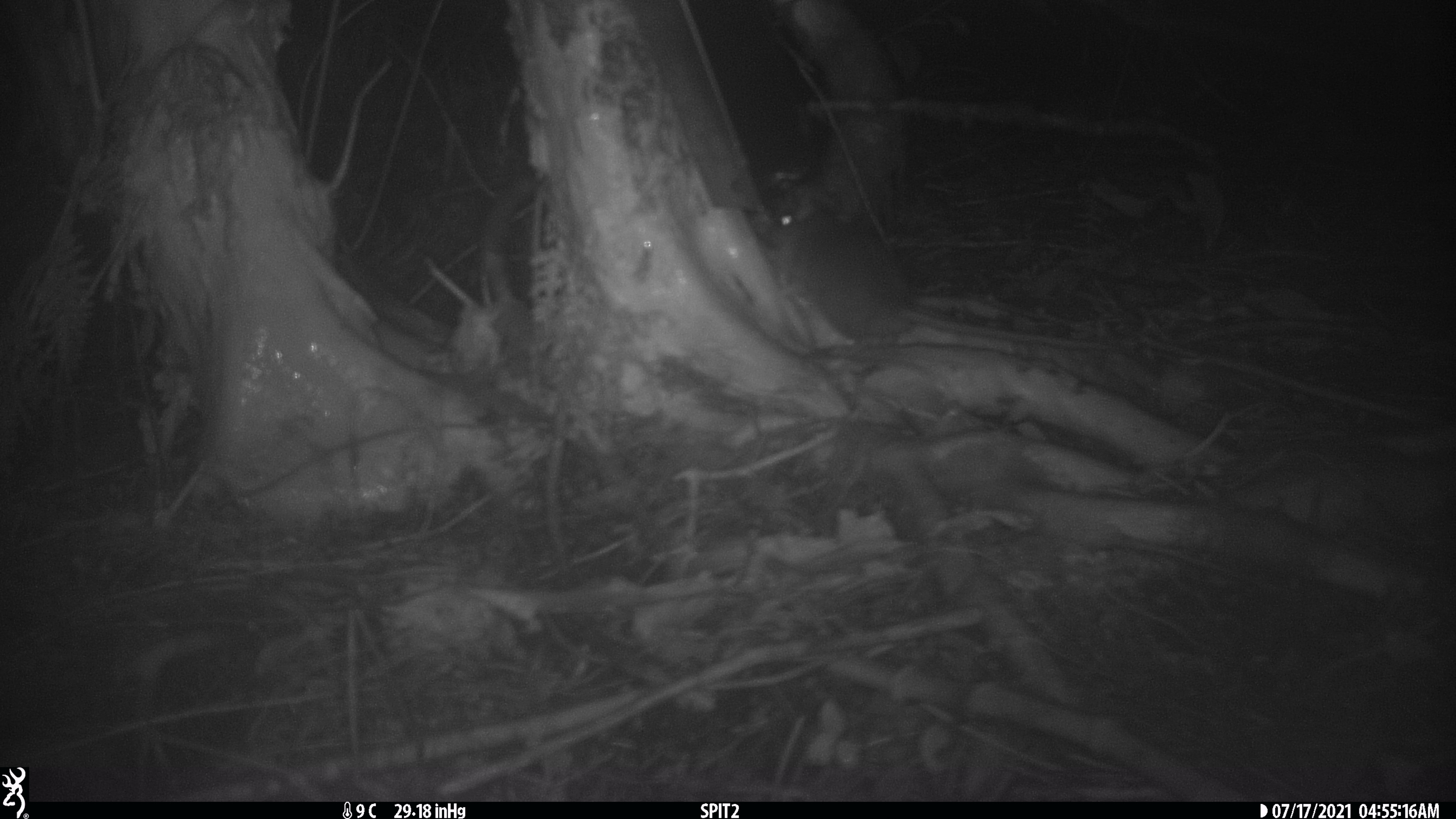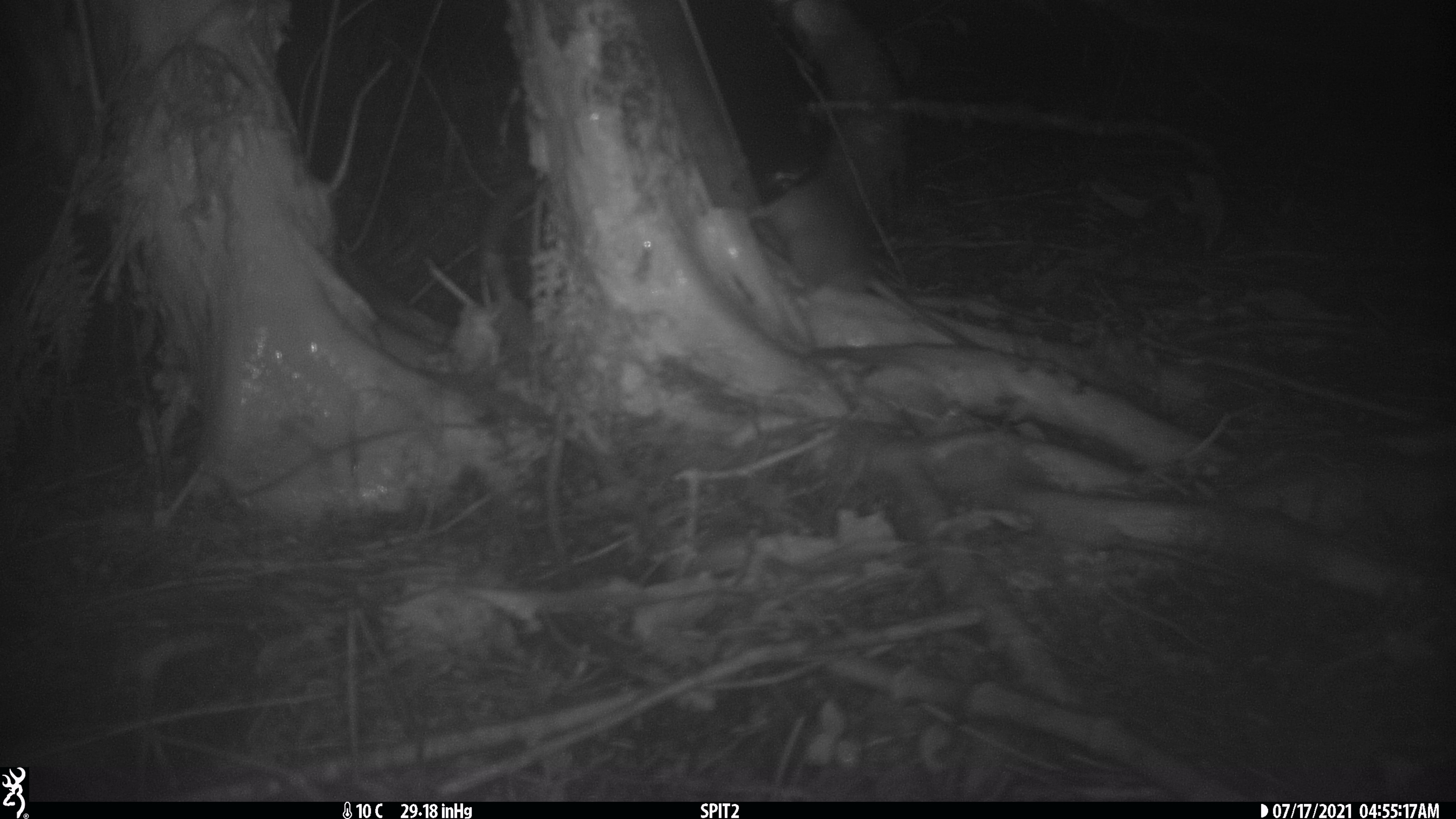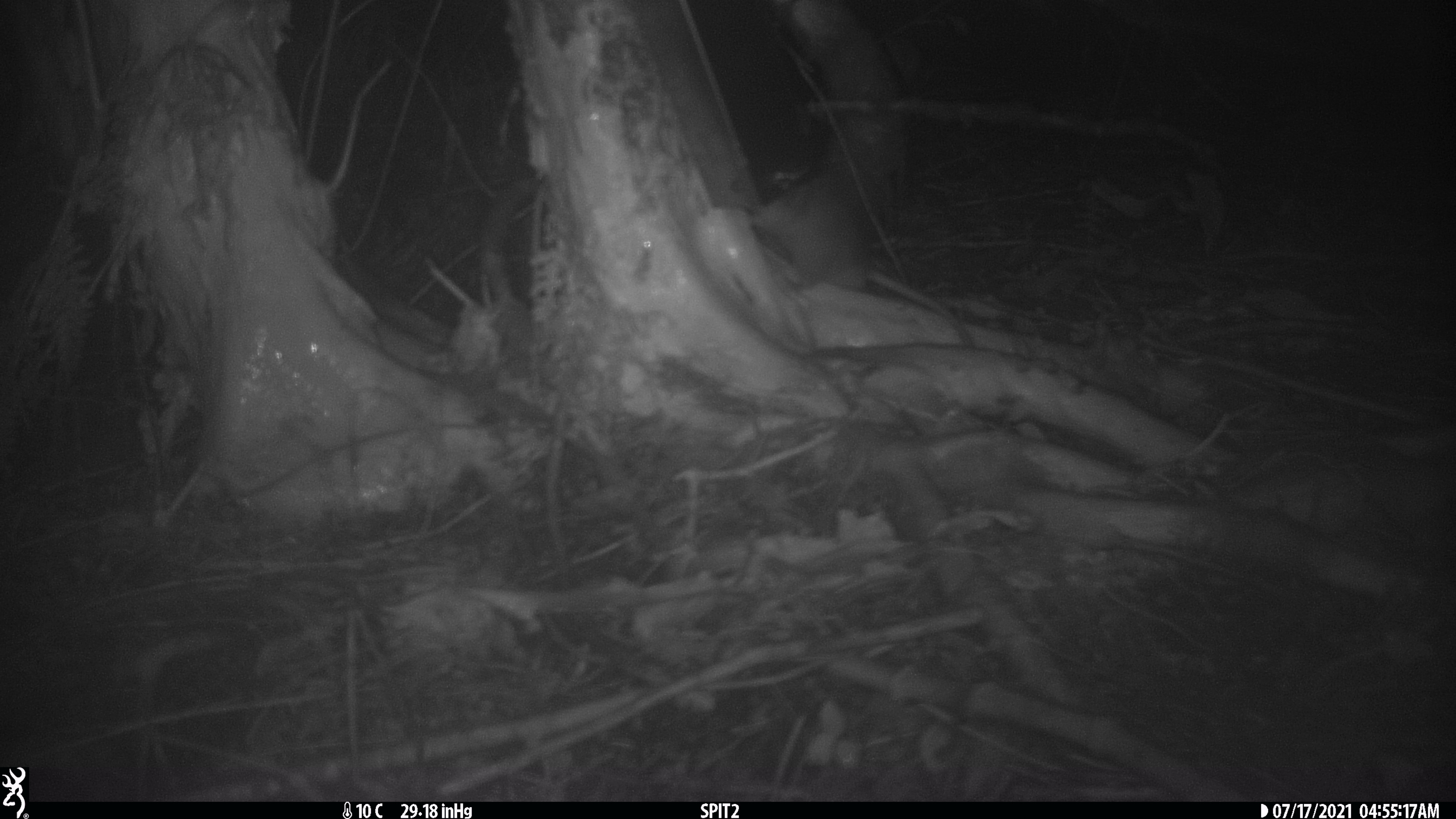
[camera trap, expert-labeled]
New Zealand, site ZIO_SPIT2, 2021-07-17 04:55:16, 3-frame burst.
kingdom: Animalia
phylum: Chordata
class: Mammalia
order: Rodentia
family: Muridae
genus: Rattus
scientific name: Rattus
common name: rat